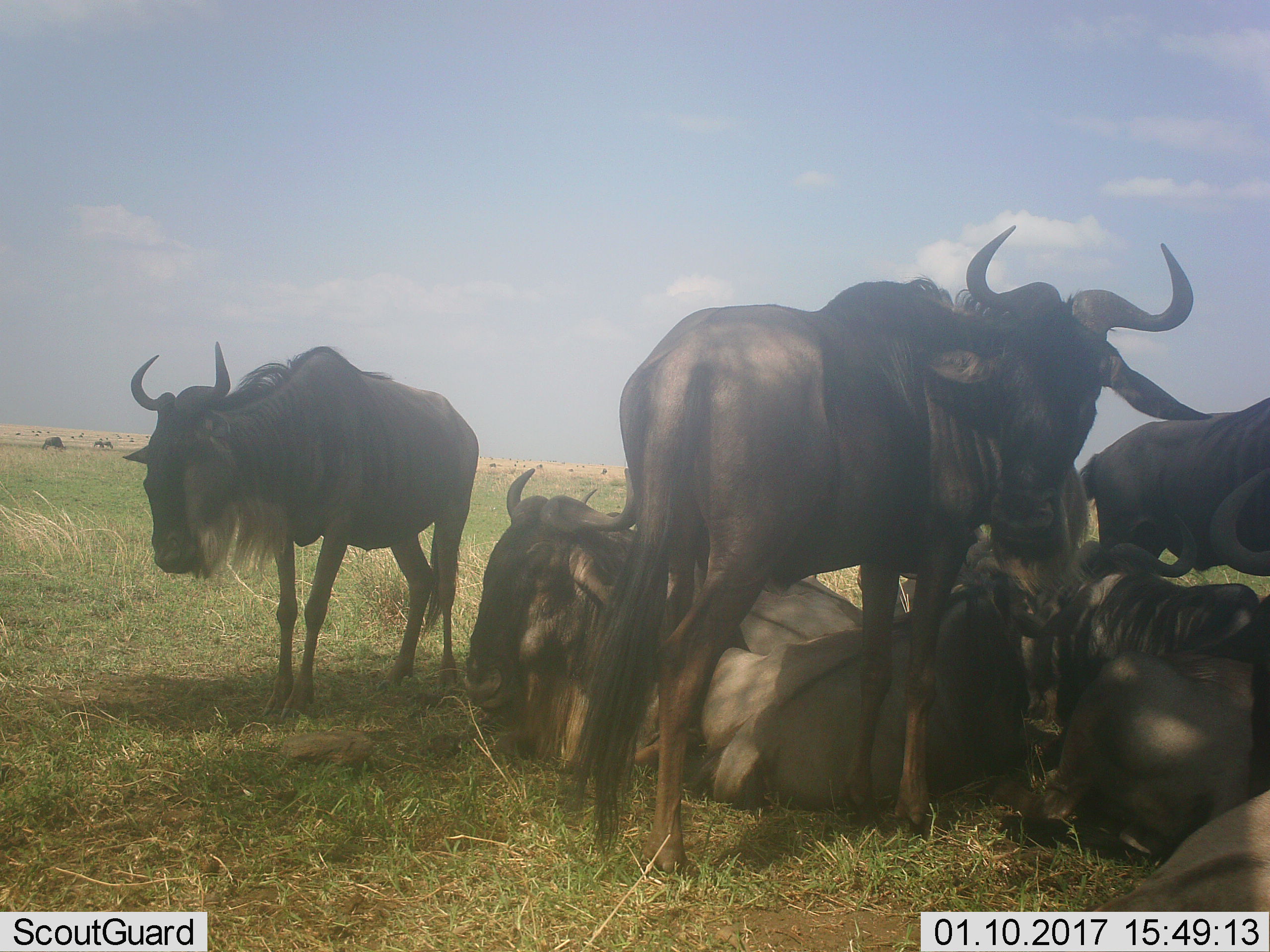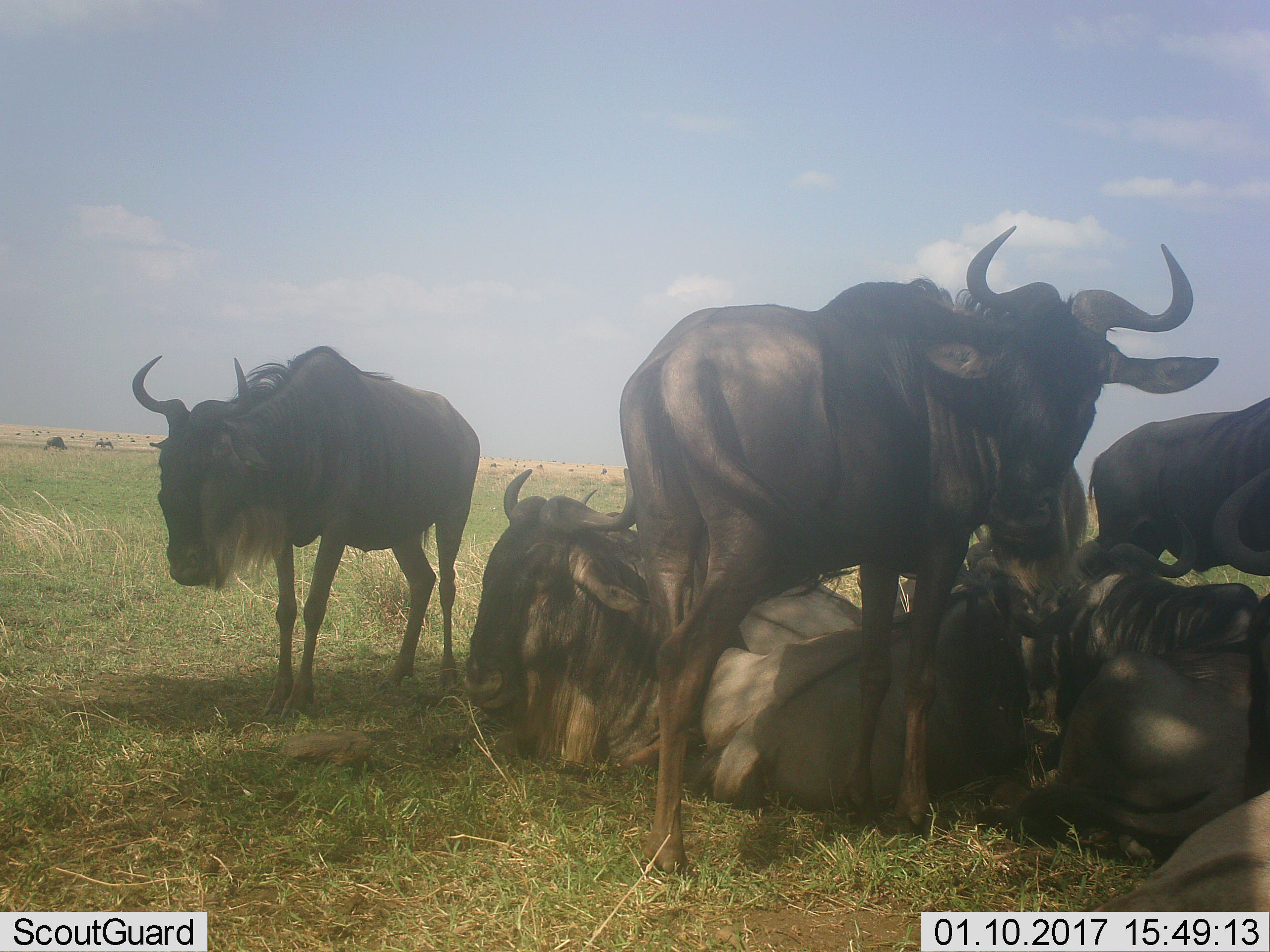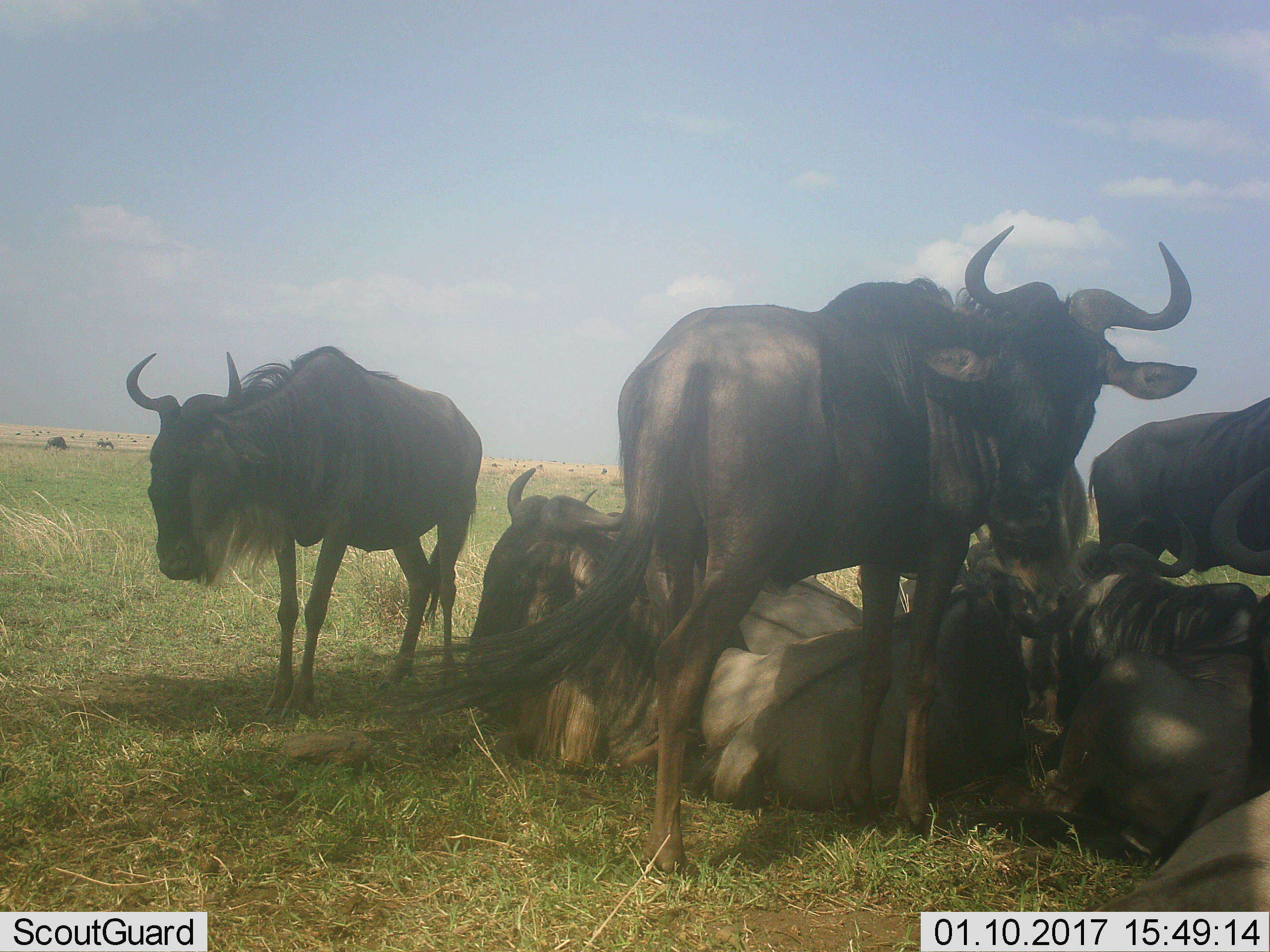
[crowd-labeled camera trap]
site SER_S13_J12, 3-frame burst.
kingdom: Animalia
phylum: Chordata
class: Mammalia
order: Artiodactyla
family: Bovidae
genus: Connochaetes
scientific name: Connochaetes taurinus taurinus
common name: blue wildebeest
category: wildebeestblue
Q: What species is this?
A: Wildebeestblue (blue wildebeest) (Connochaetes taurinus taurinus).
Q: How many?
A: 7.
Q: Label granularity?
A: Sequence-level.